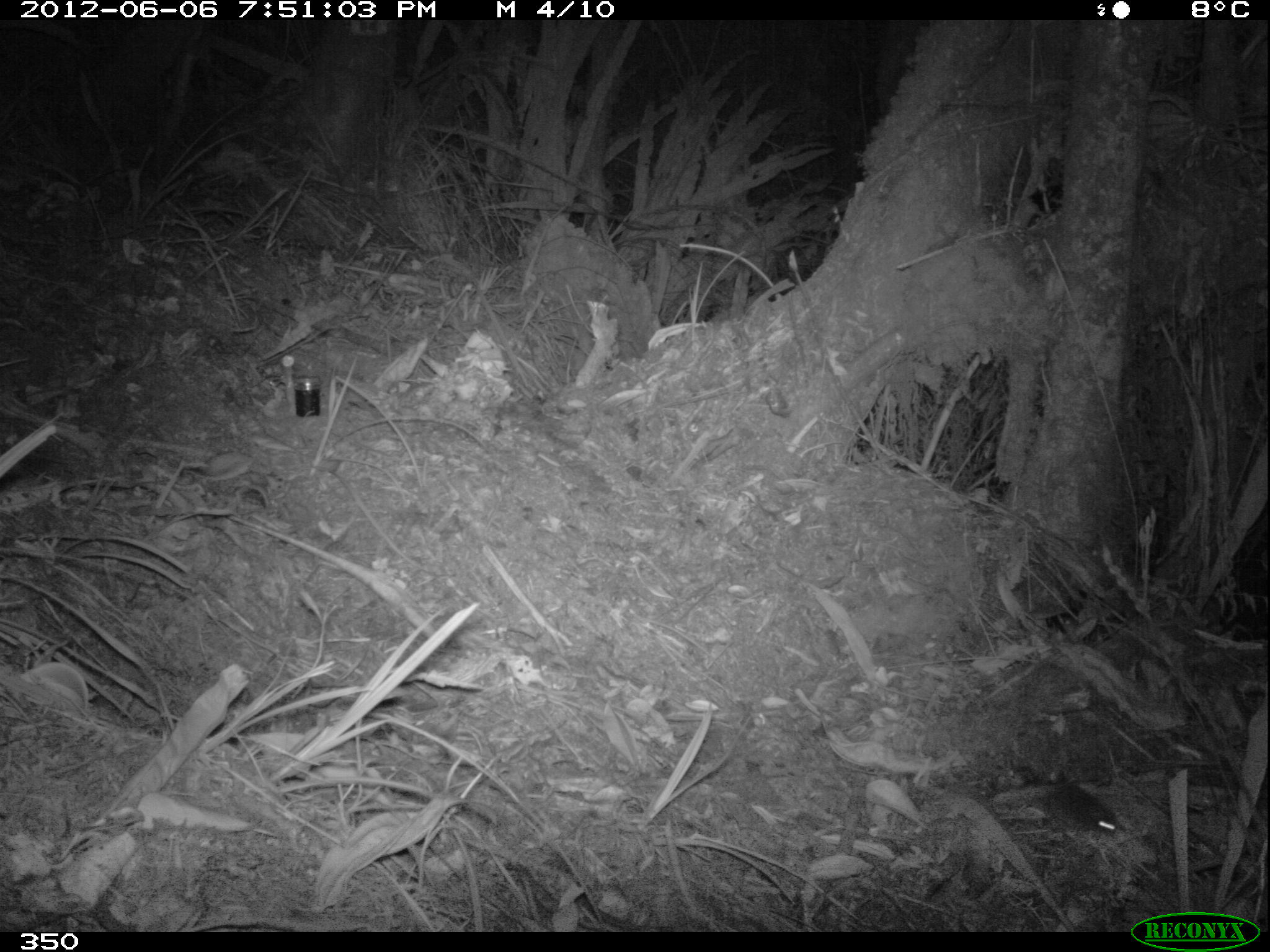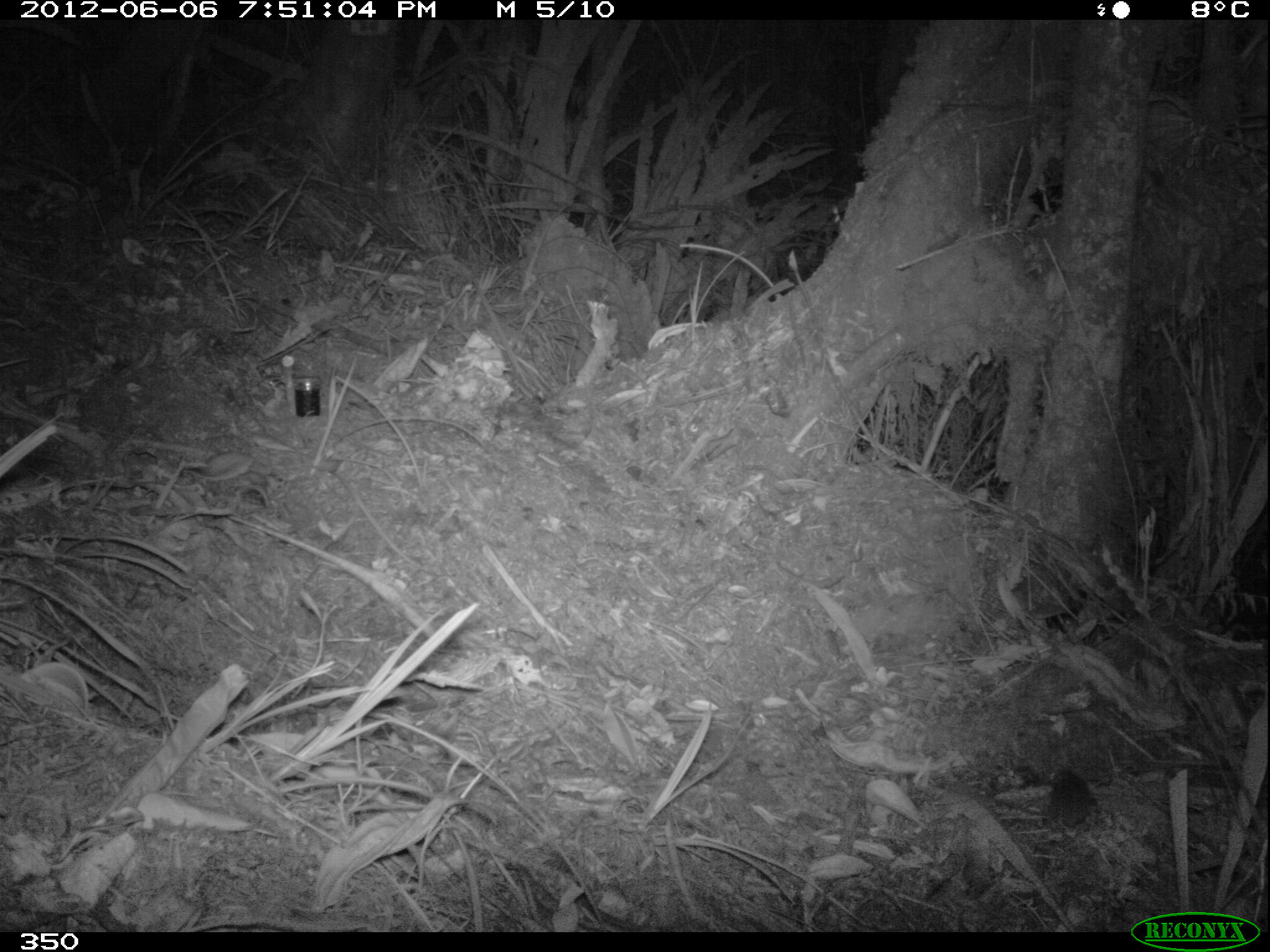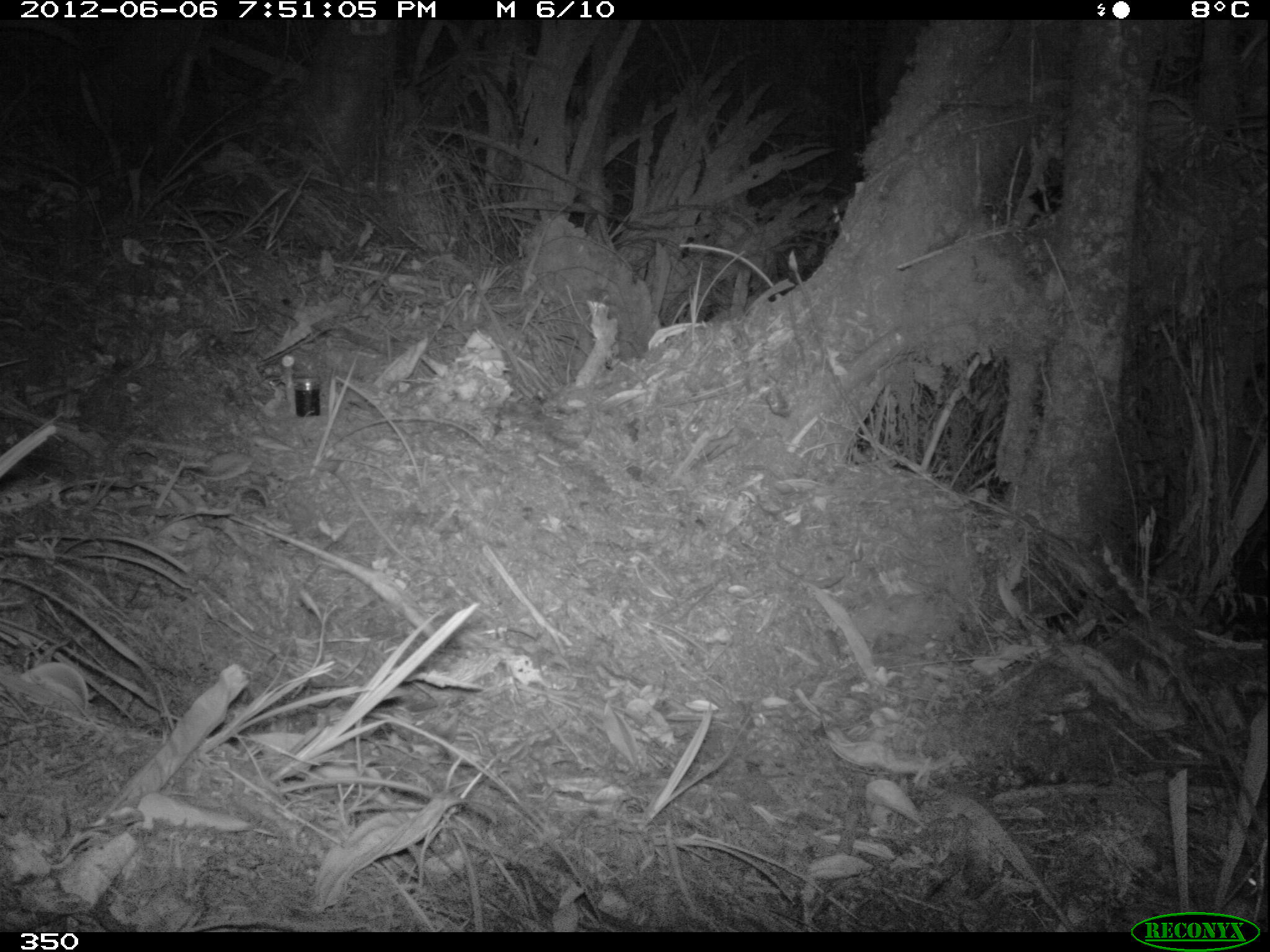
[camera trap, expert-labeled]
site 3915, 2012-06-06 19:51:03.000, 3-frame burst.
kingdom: Animalia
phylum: Chordata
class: Mammalia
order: Rodentia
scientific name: Rodentia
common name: rodents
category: unknown rodent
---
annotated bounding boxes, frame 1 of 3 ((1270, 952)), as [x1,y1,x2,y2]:
unknown rodent: [1040,782,1119,837]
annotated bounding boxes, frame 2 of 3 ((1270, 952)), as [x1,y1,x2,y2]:
unknown rodent: [1050,767,1093,828]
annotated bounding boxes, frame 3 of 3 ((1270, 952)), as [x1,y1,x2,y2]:
unknown rodent: [1213,858,1259,906]